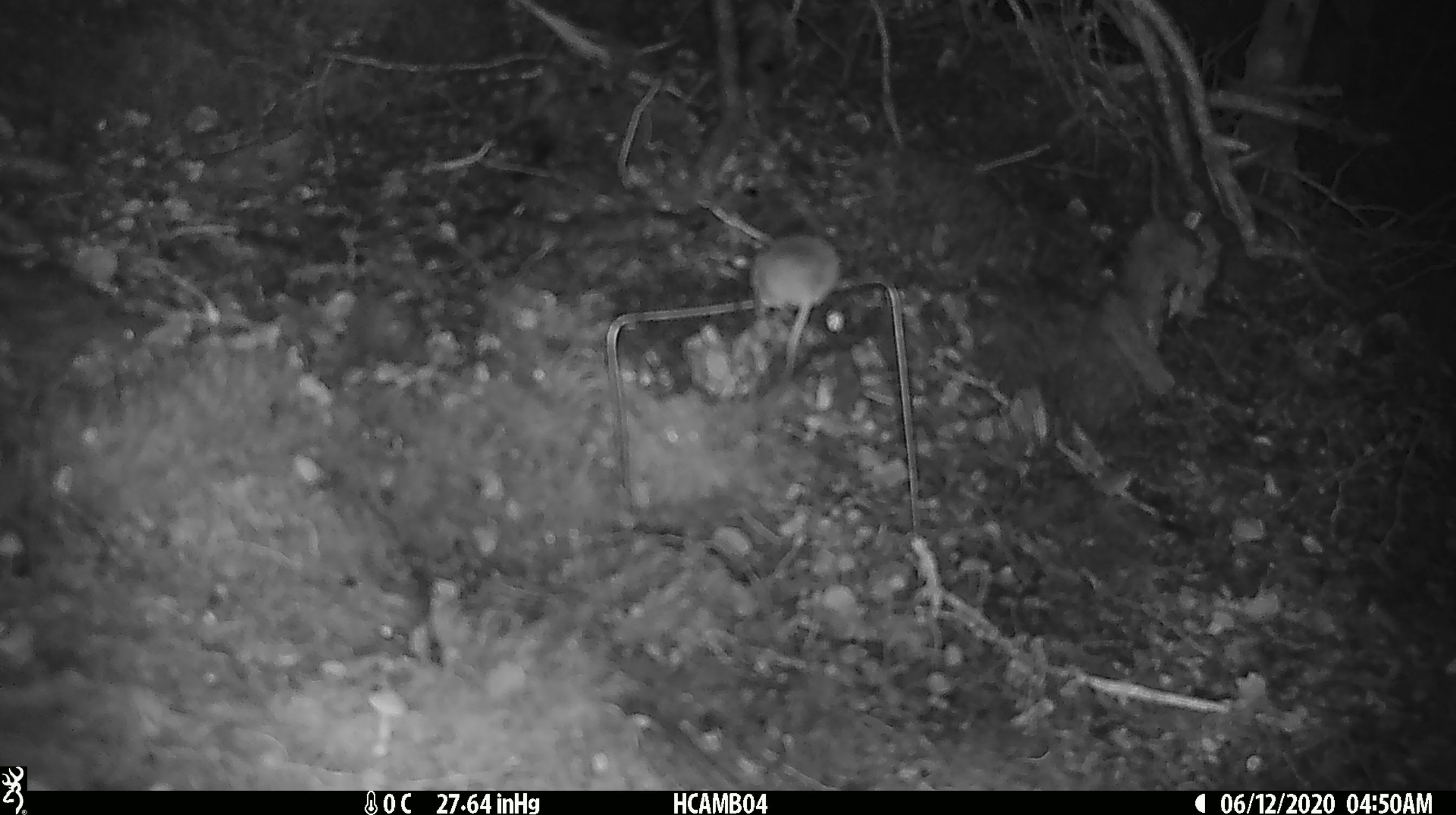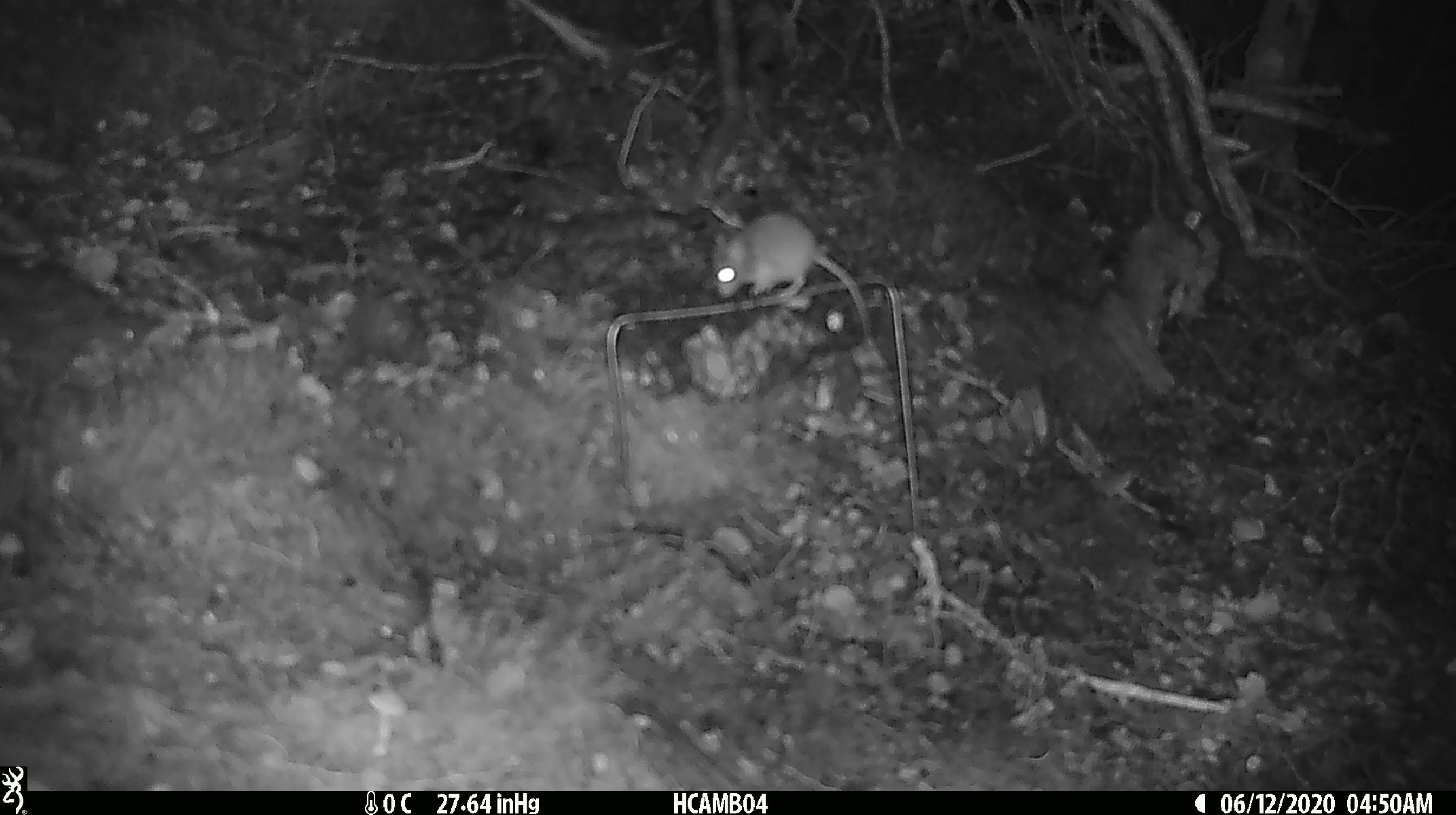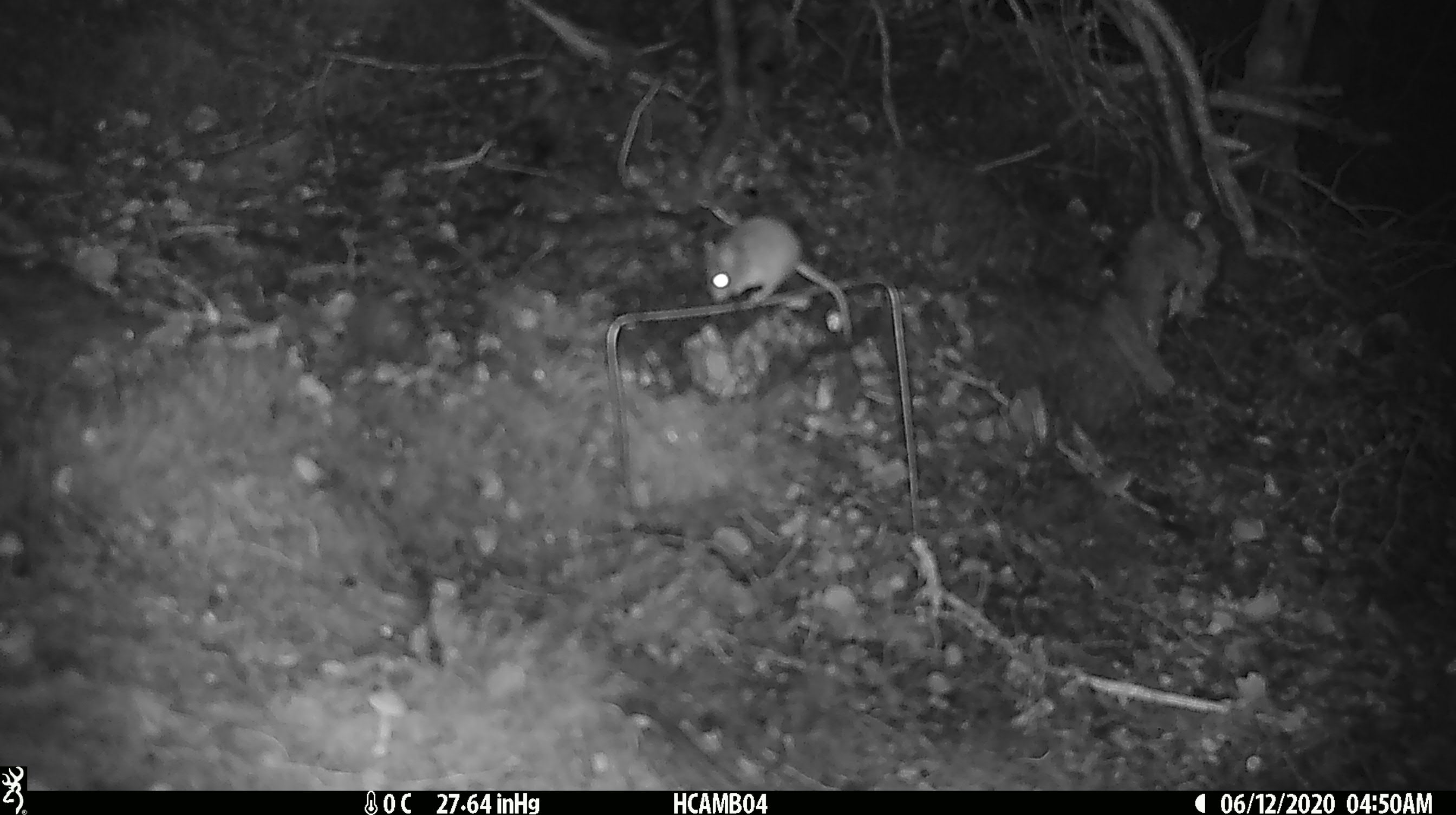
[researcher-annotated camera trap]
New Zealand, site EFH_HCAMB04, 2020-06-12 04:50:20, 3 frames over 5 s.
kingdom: Animalia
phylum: Chordata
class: Mammalia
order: Rodentia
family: Muridae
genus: Mus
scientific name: Mus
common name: mouse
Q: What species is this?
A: Mouse (Mus).